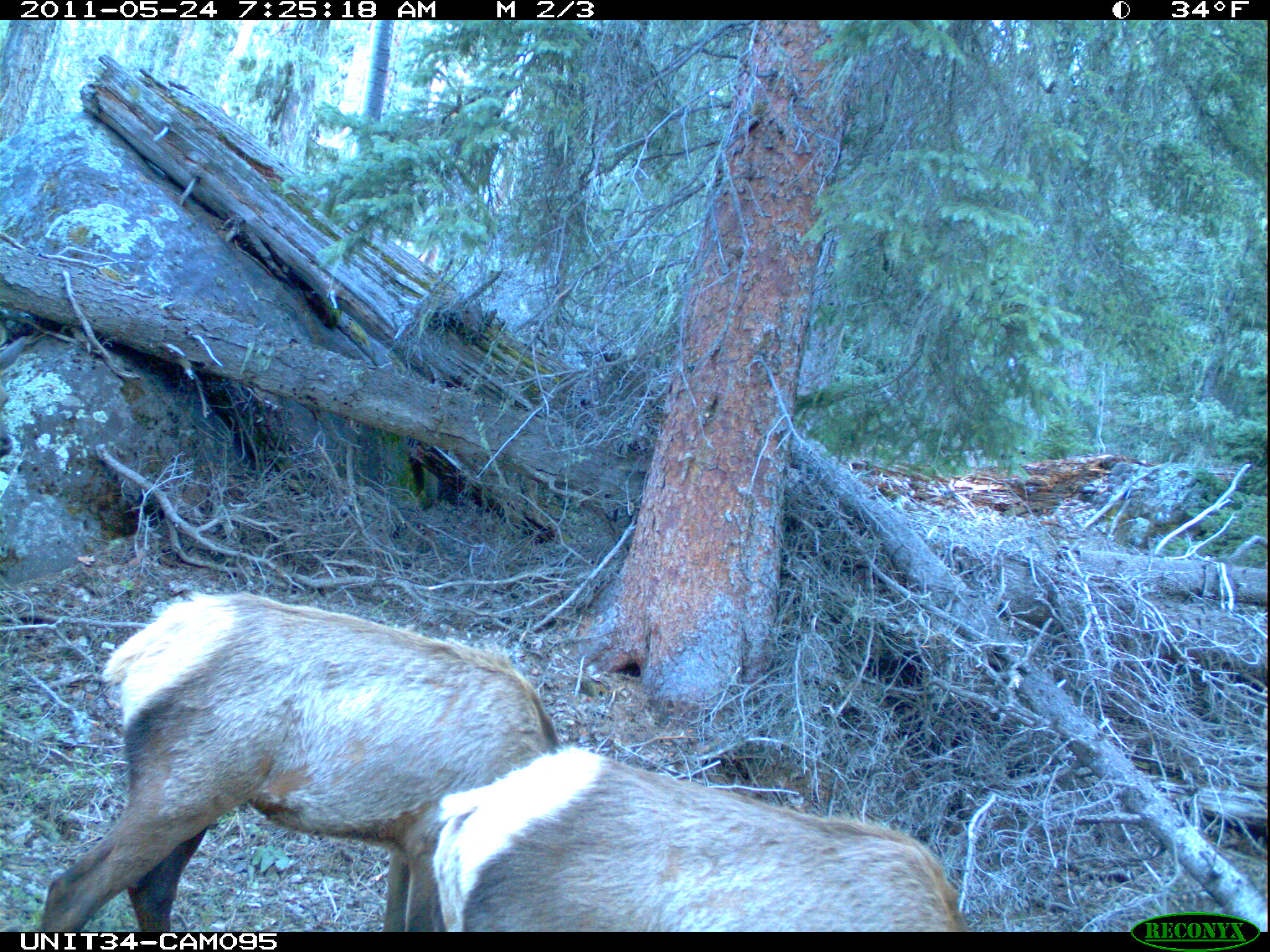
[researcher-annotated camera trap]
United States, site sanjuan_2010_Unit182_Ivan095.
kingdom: Animalia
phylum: Chordata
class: Mammalia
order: Artiodactyla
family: Cervidae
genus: Cervus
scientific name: Cervus elaphus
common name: red deer